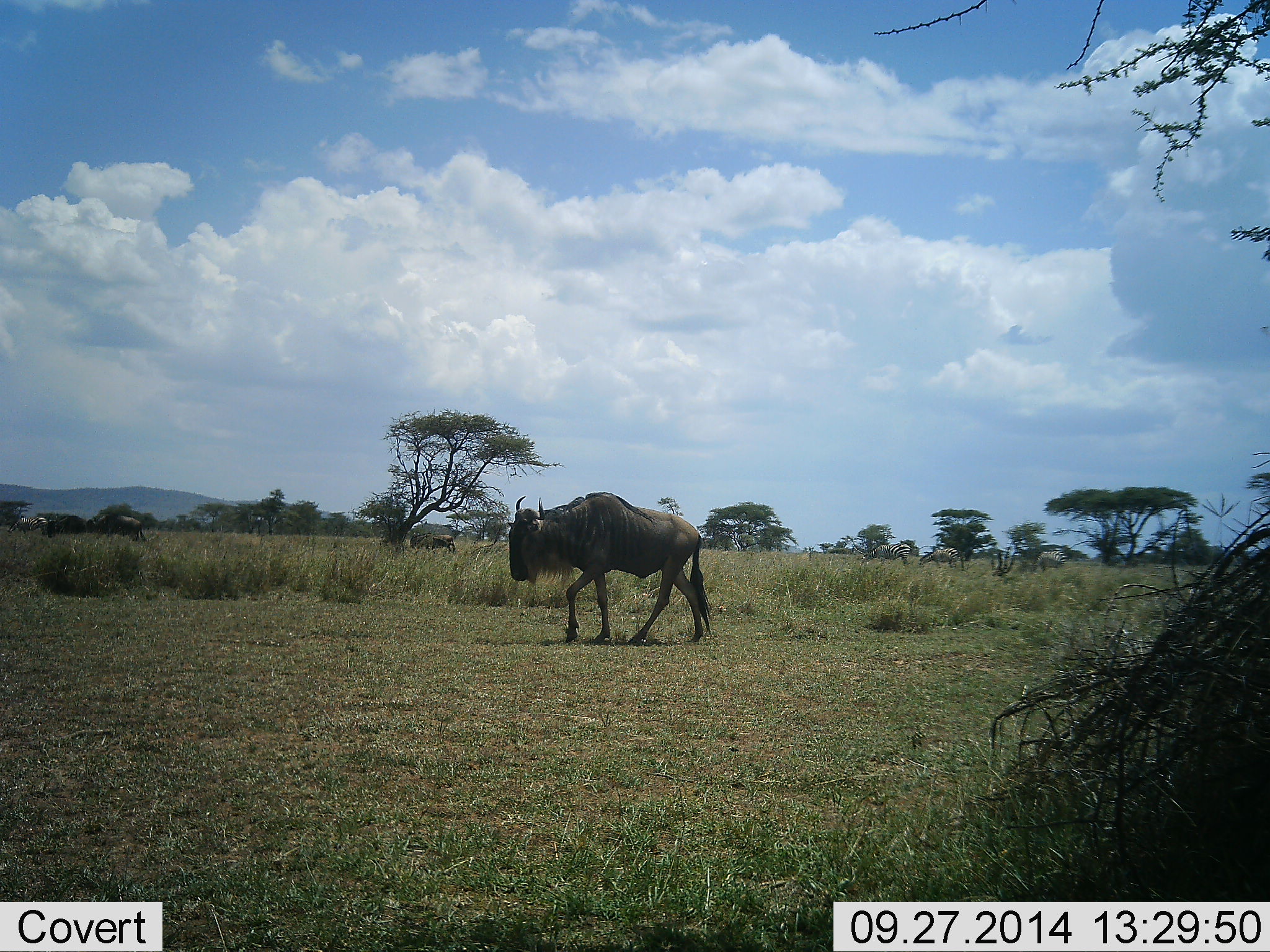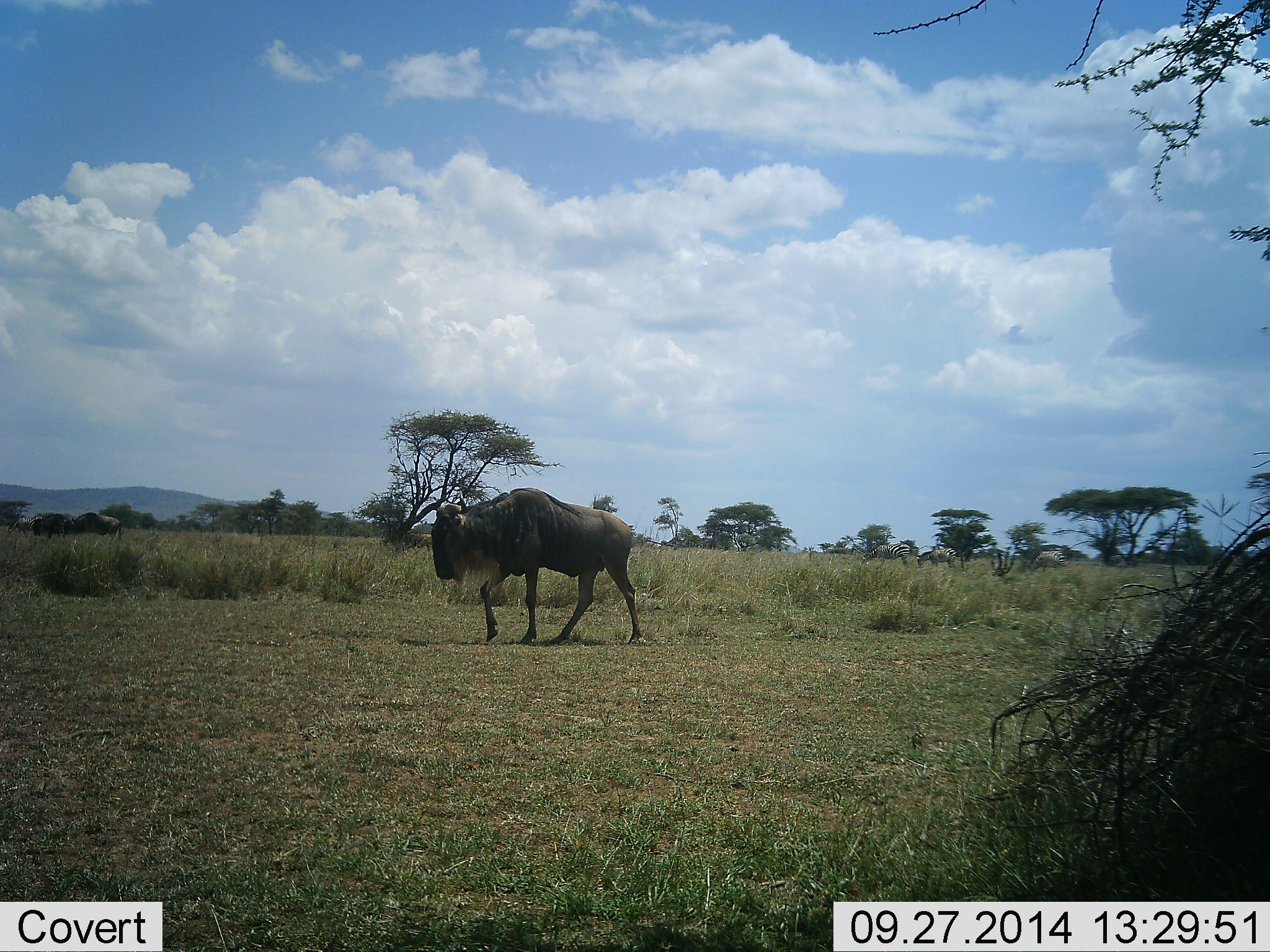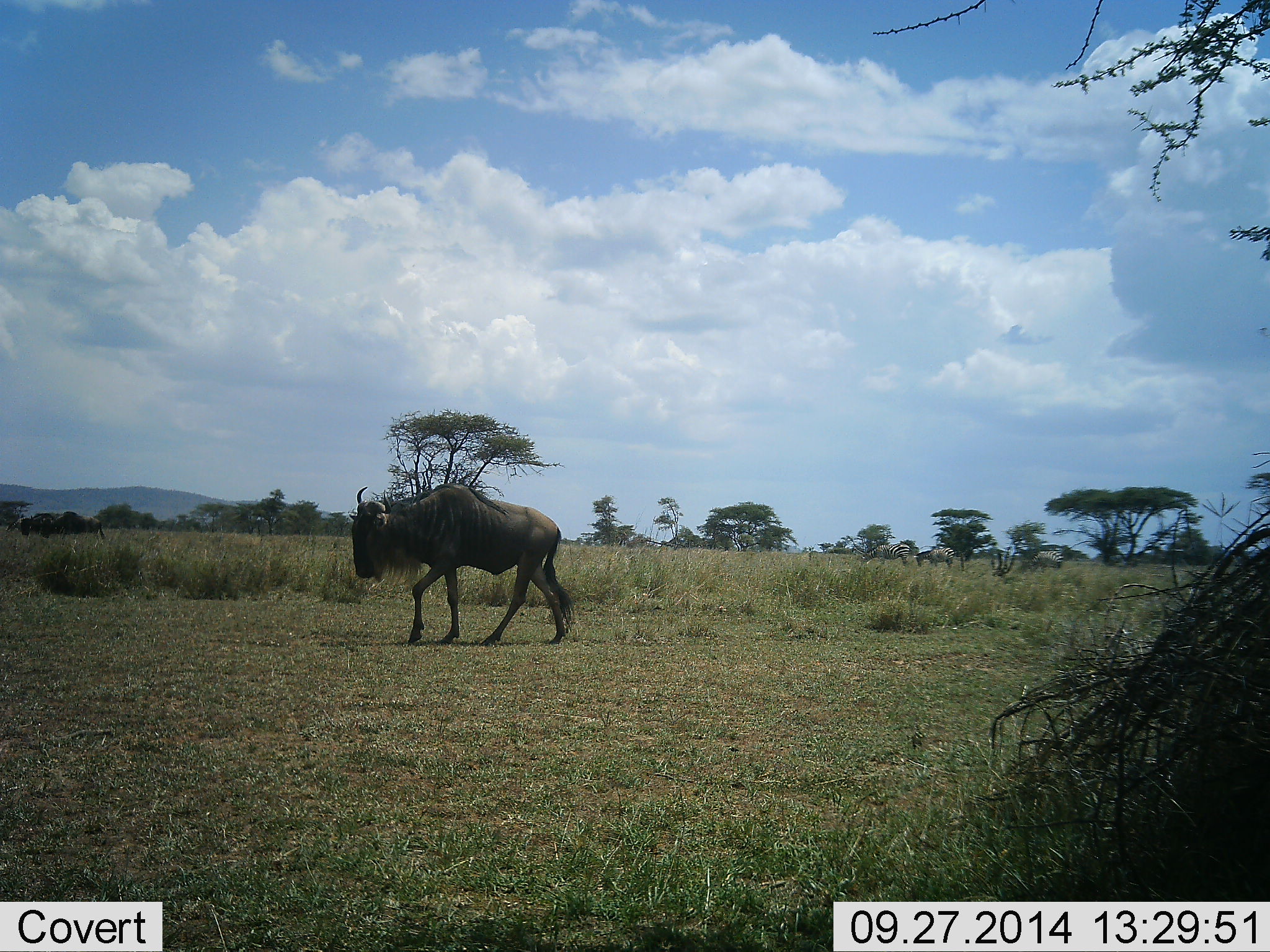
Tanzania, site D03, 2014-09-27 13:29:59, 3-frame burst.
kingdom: Animalia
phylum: Chordata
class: Mammalia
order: Artiodactyla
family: Bovidae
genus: Connochaetes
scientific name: Connochaetes taurinus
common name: blue wildebeest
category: wildebeest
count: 4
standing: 8%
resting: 0%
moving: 100%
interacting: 0%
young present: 0%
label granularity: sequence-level